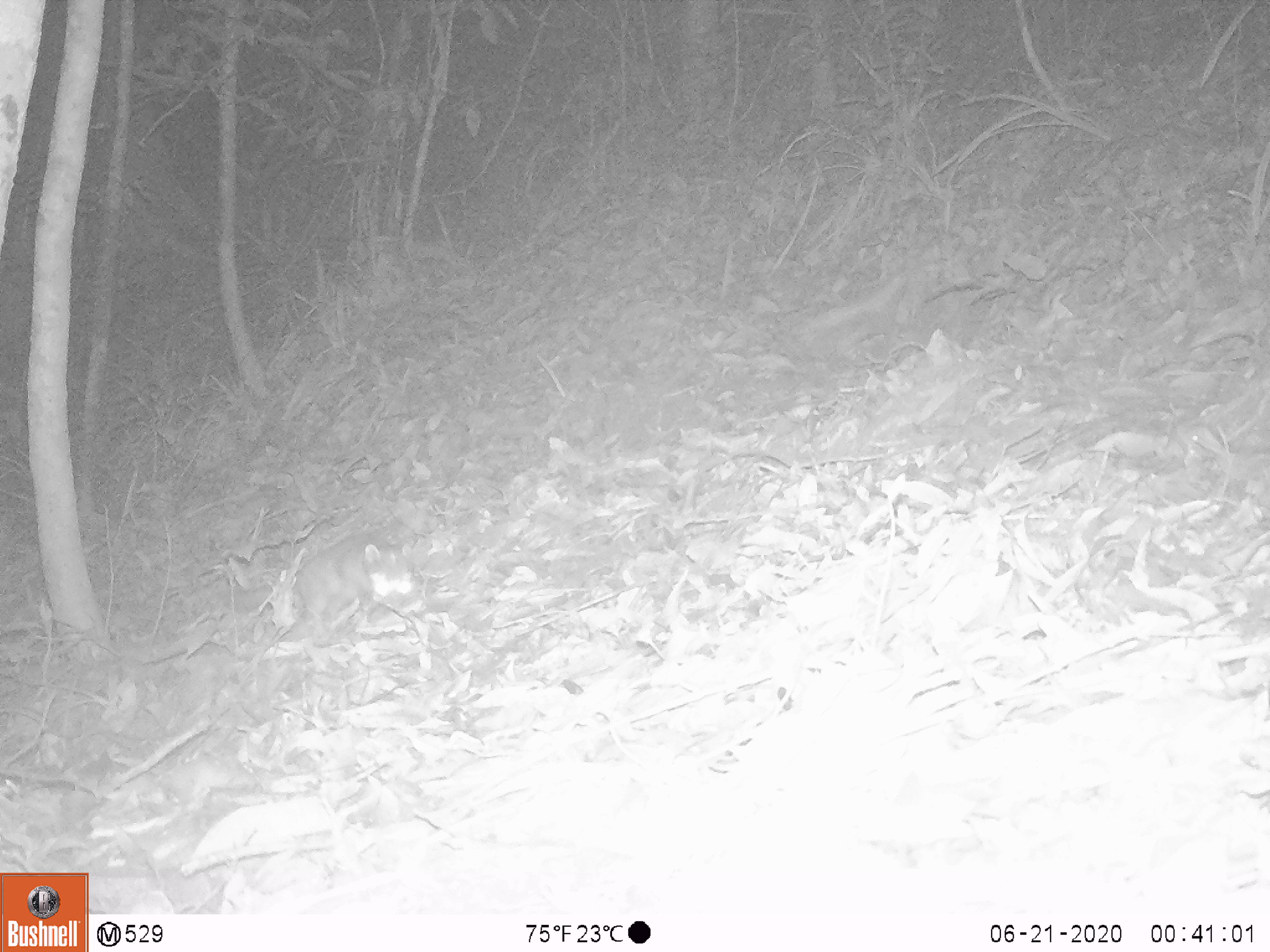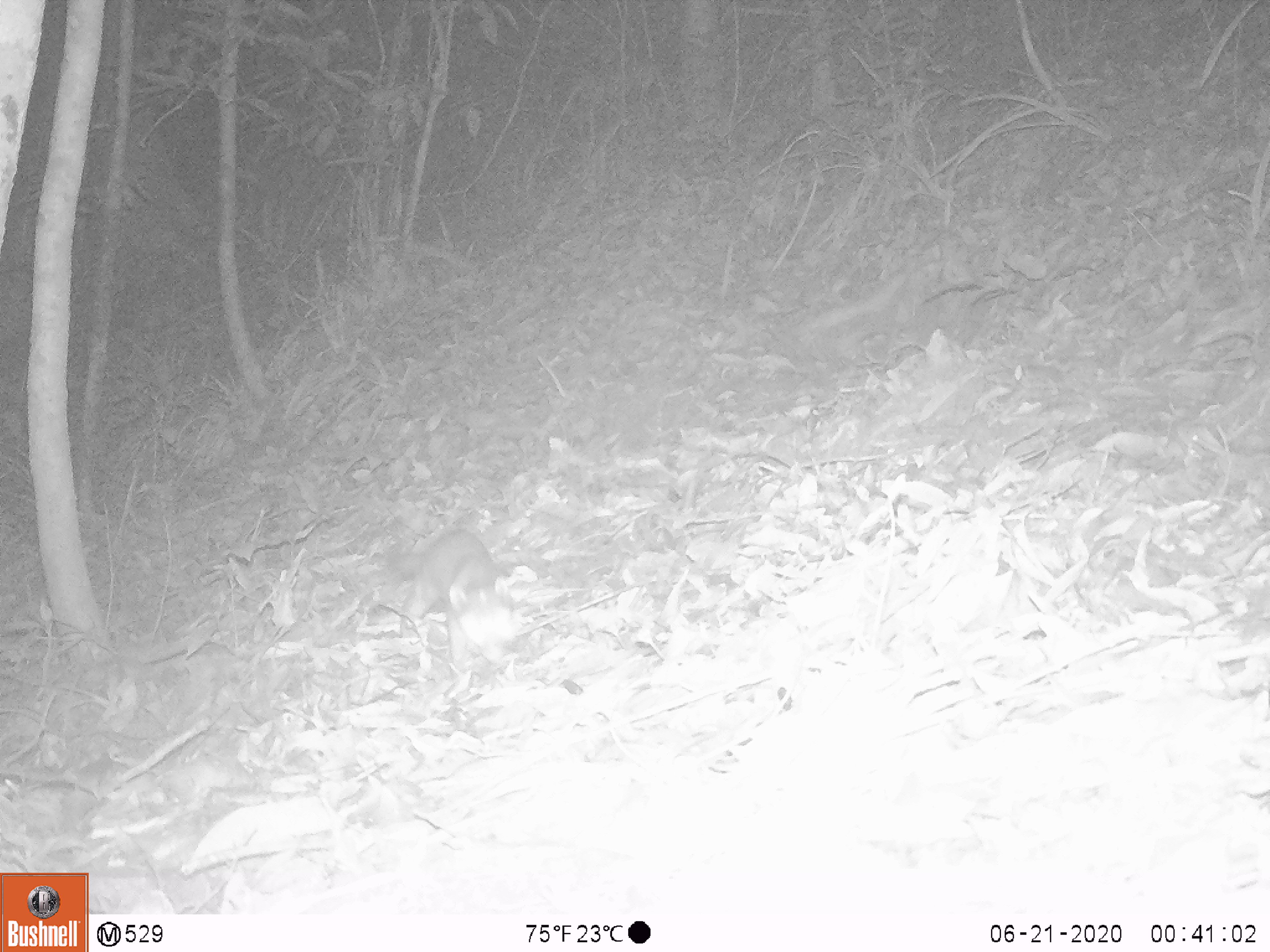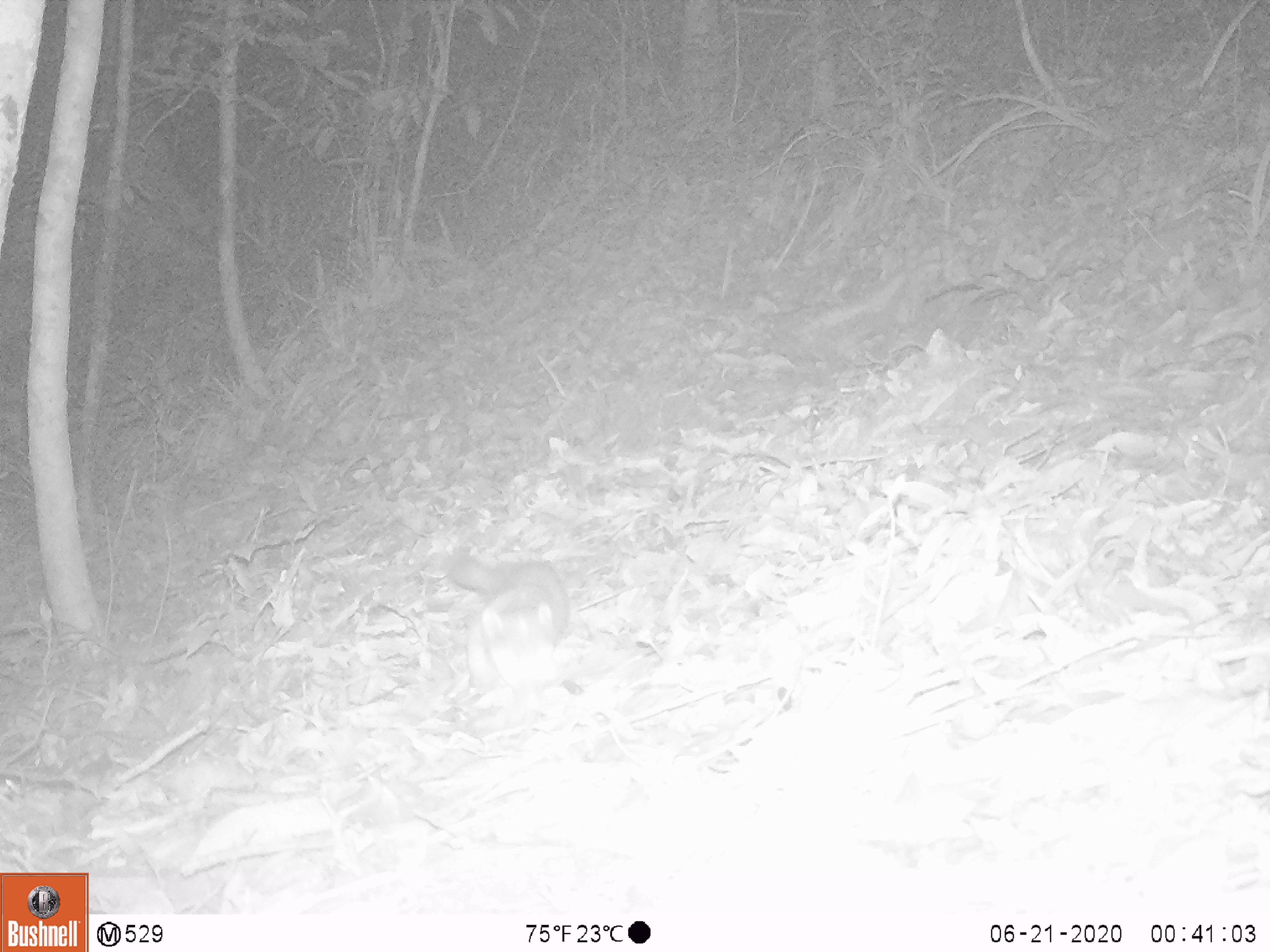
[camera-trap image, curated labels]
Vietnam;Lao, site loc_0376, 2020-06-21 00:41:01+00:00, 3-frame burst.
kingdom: Animalia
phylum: Chordata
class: Mammalia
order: Carnivora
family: Mustelidae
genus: Melogale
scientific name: Melogale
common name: ferret badger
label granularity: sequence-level